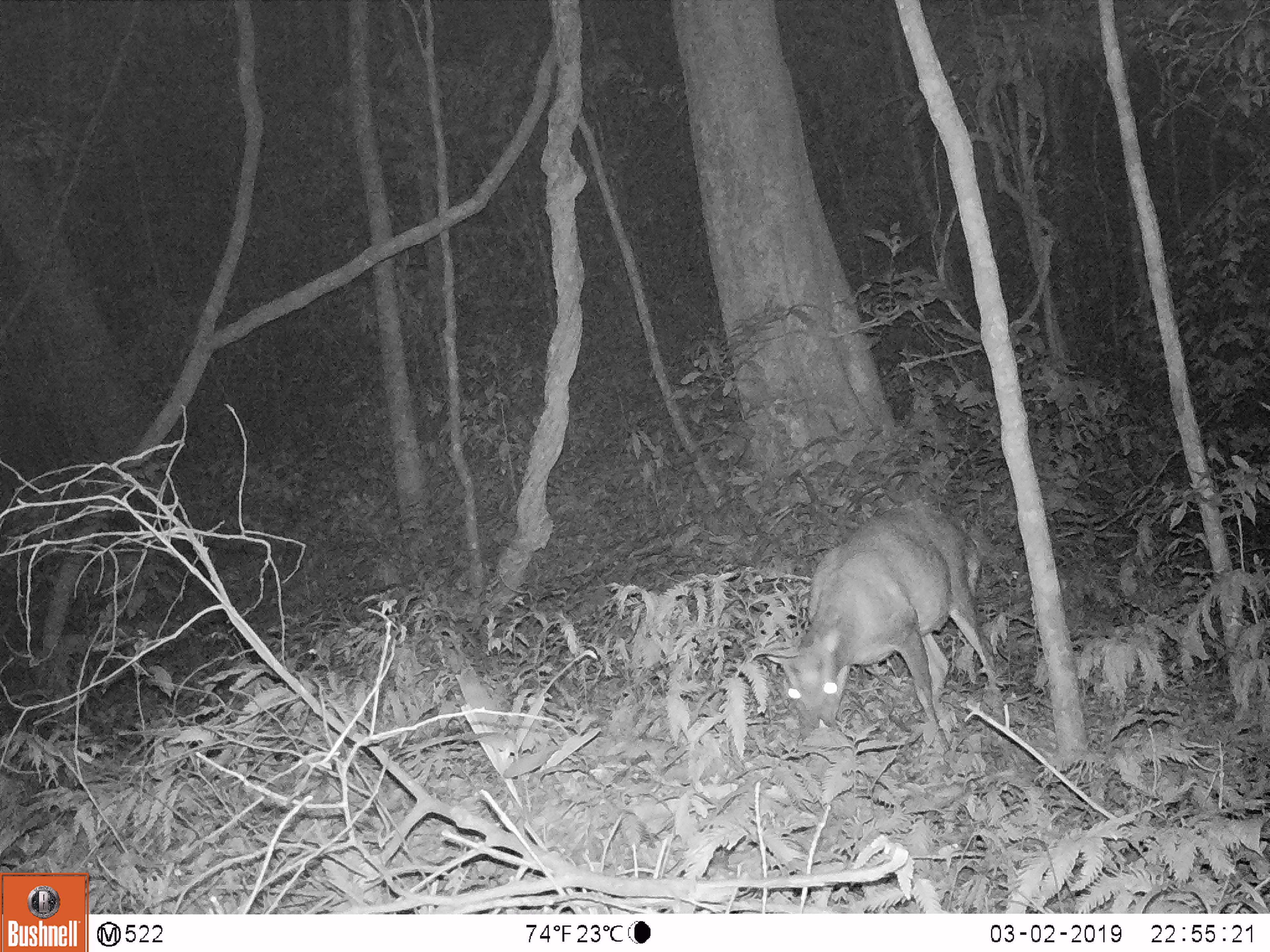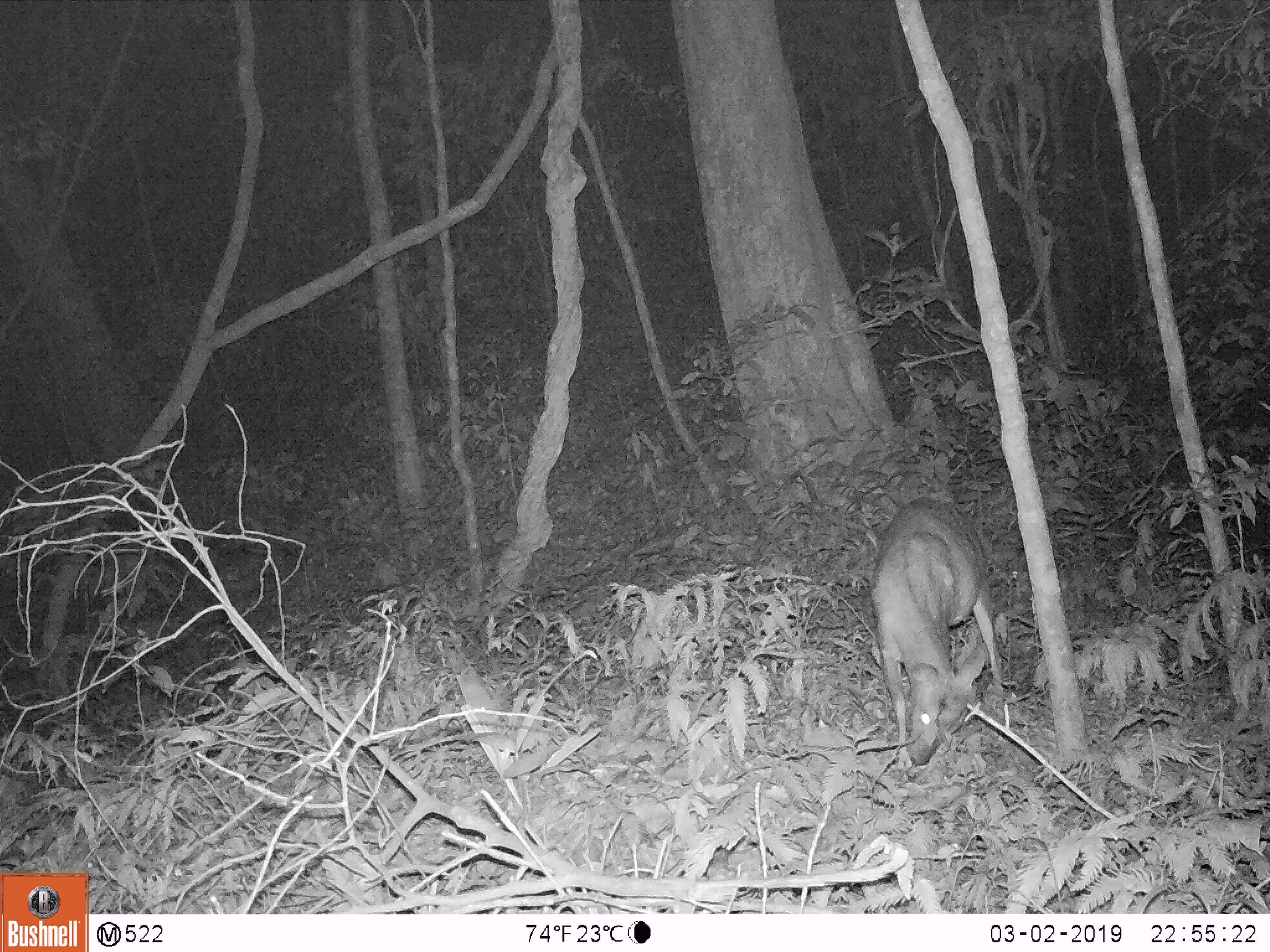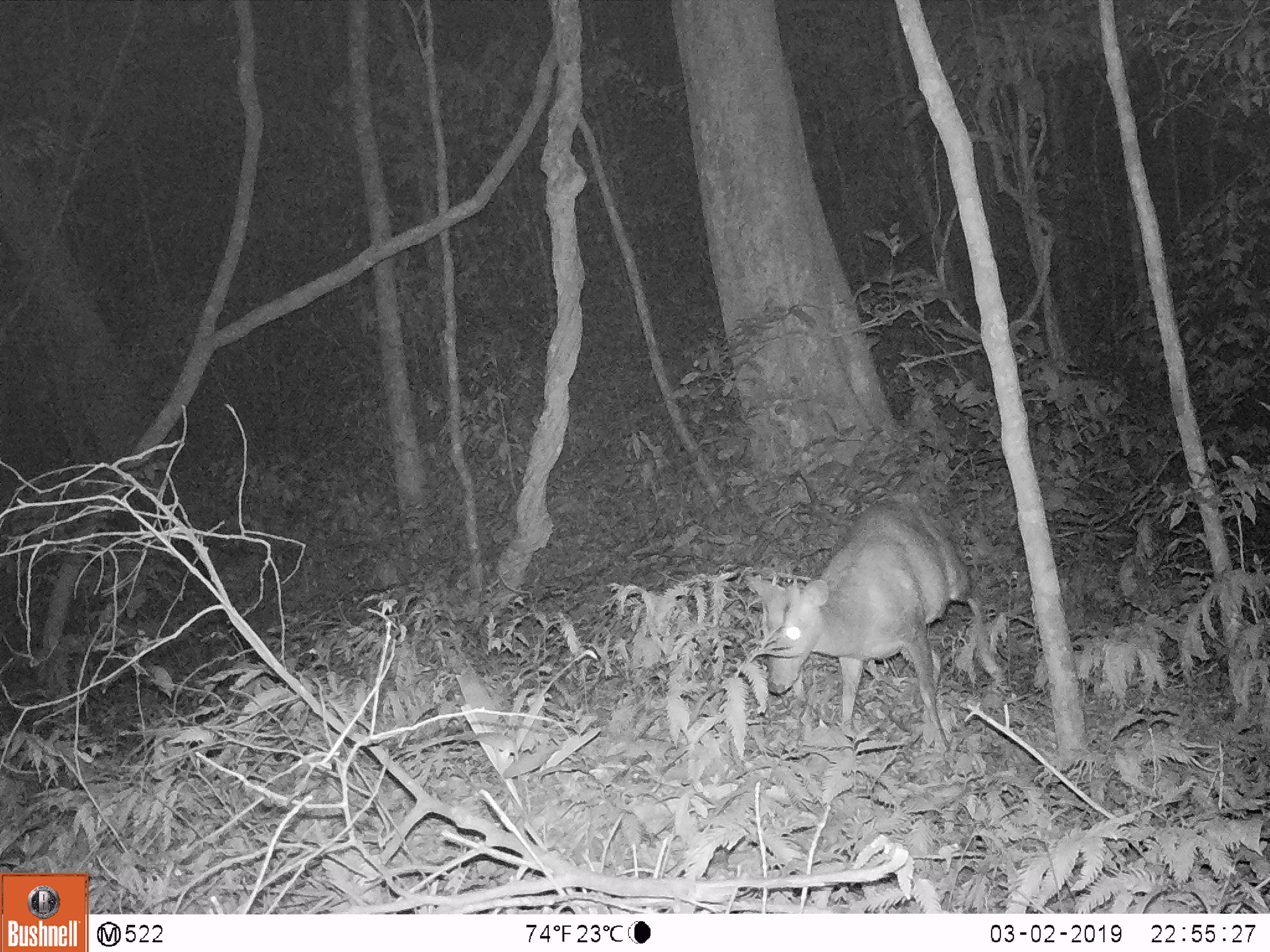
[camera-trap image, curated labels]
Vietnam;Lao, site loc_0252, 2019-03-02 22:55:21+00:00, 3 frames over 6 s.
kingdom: Animalia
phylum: Chordata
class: Mammalia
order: Artiodactyla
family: Cervidae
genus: Muntiacus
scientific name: Muntiacus rooseveltorum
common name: roosevelt's muntjac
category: roosevelts muntjac group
Roosevelts muntjac group (roosevelt's muntjac) (Muntiacus rooseveltorum). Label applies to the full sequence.